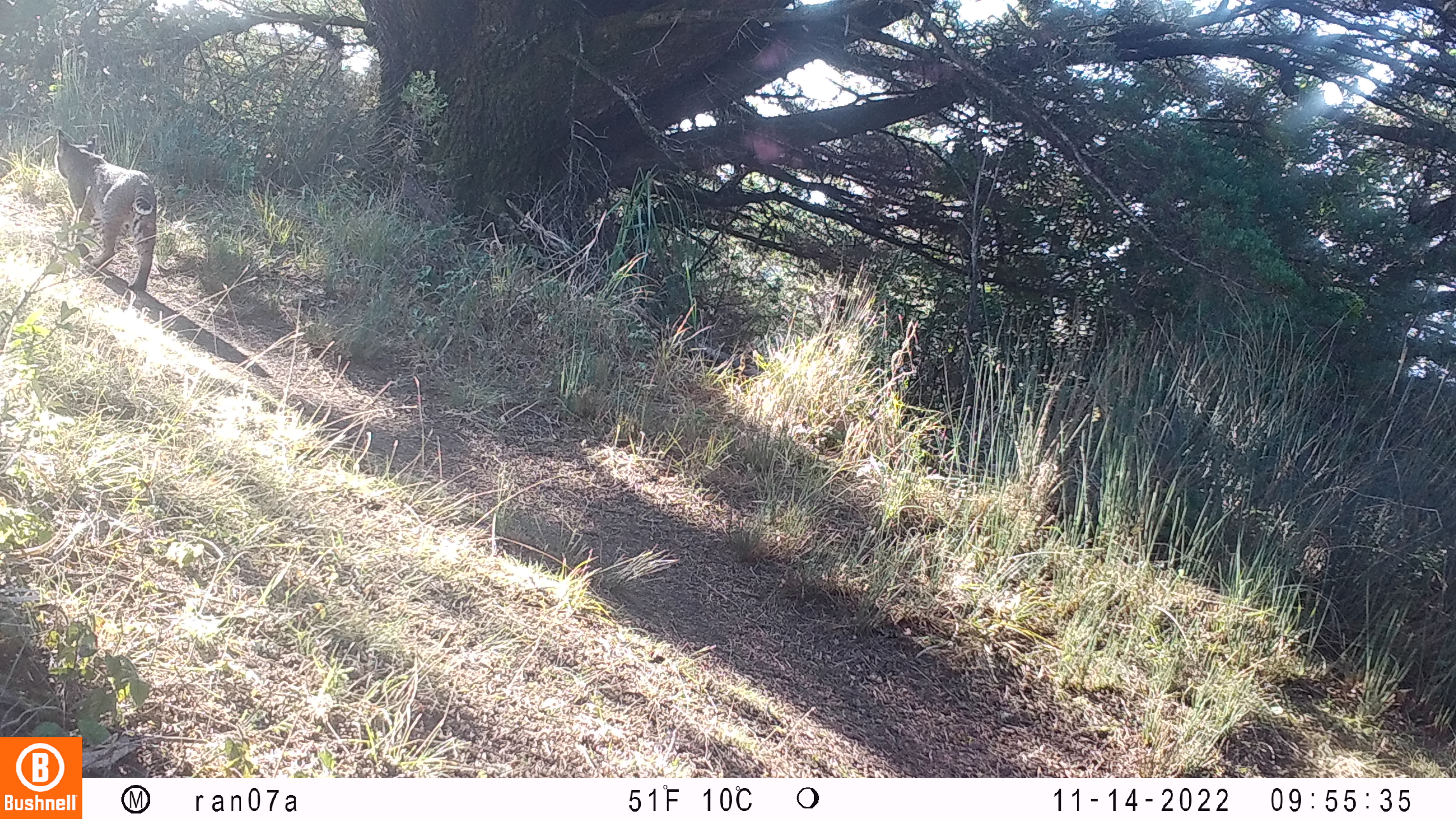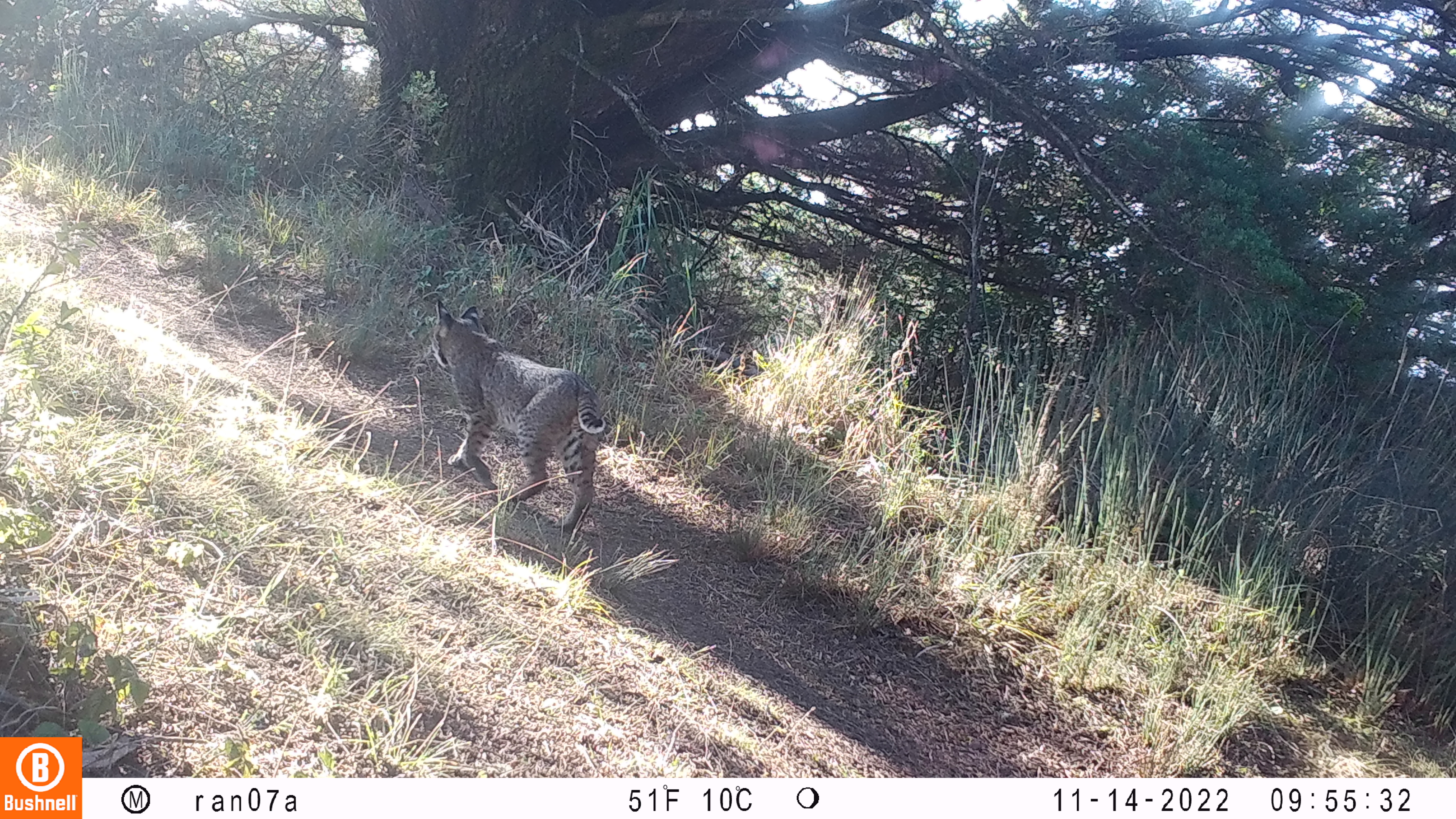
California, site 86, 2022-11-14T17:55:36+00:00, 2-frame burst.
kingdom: Animalia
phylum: Chordata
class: Mammalia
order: Carnivora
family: Felidae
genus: Lynx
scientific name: Lynx rufus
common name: bobcat